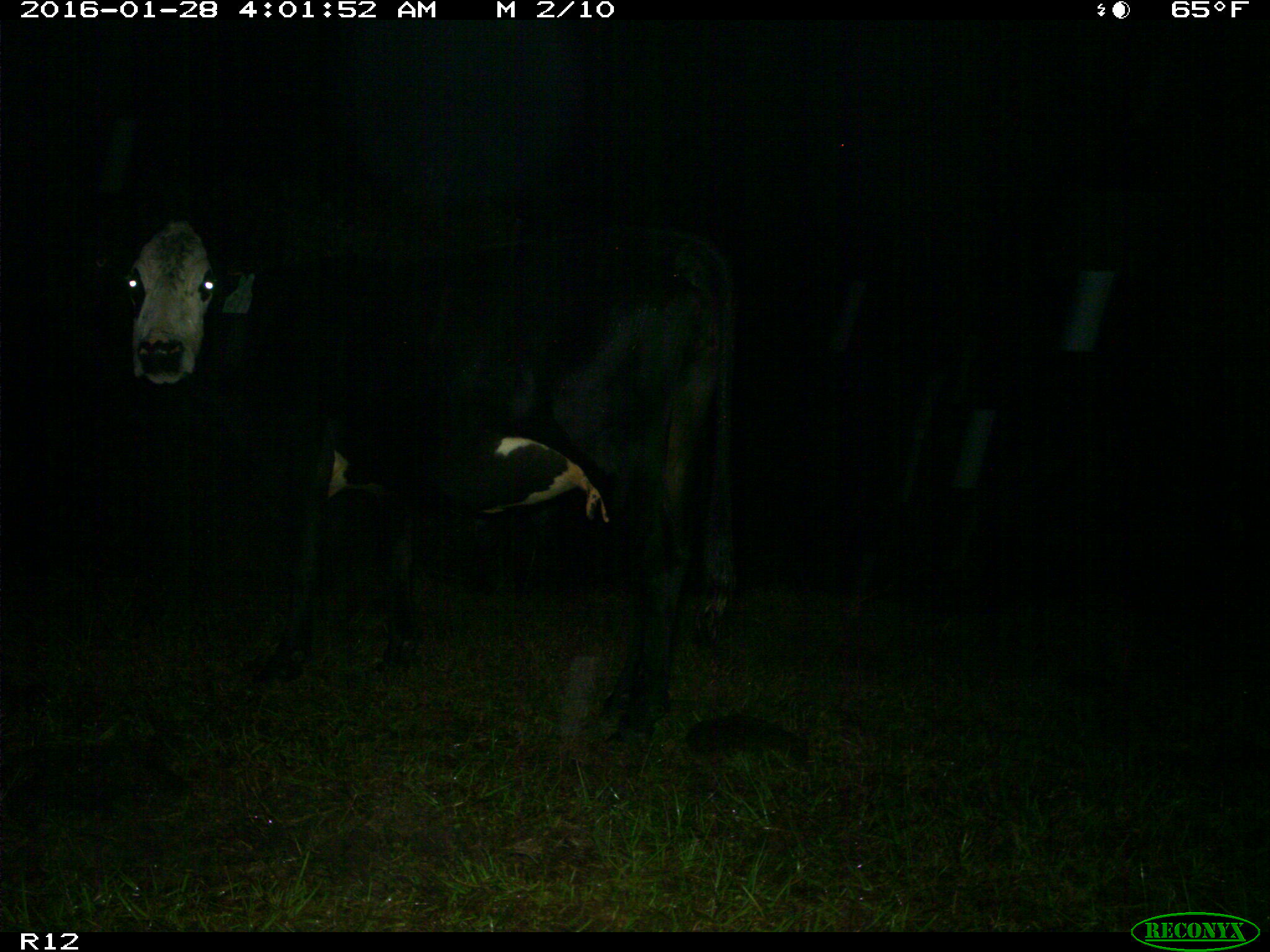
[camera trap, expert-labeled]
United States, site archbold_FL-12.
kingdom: Animalia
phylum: Chordata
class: Mammalia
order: Artiodactyla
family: Bovidae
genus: Bos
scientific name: Bos taurus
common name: domestic cow